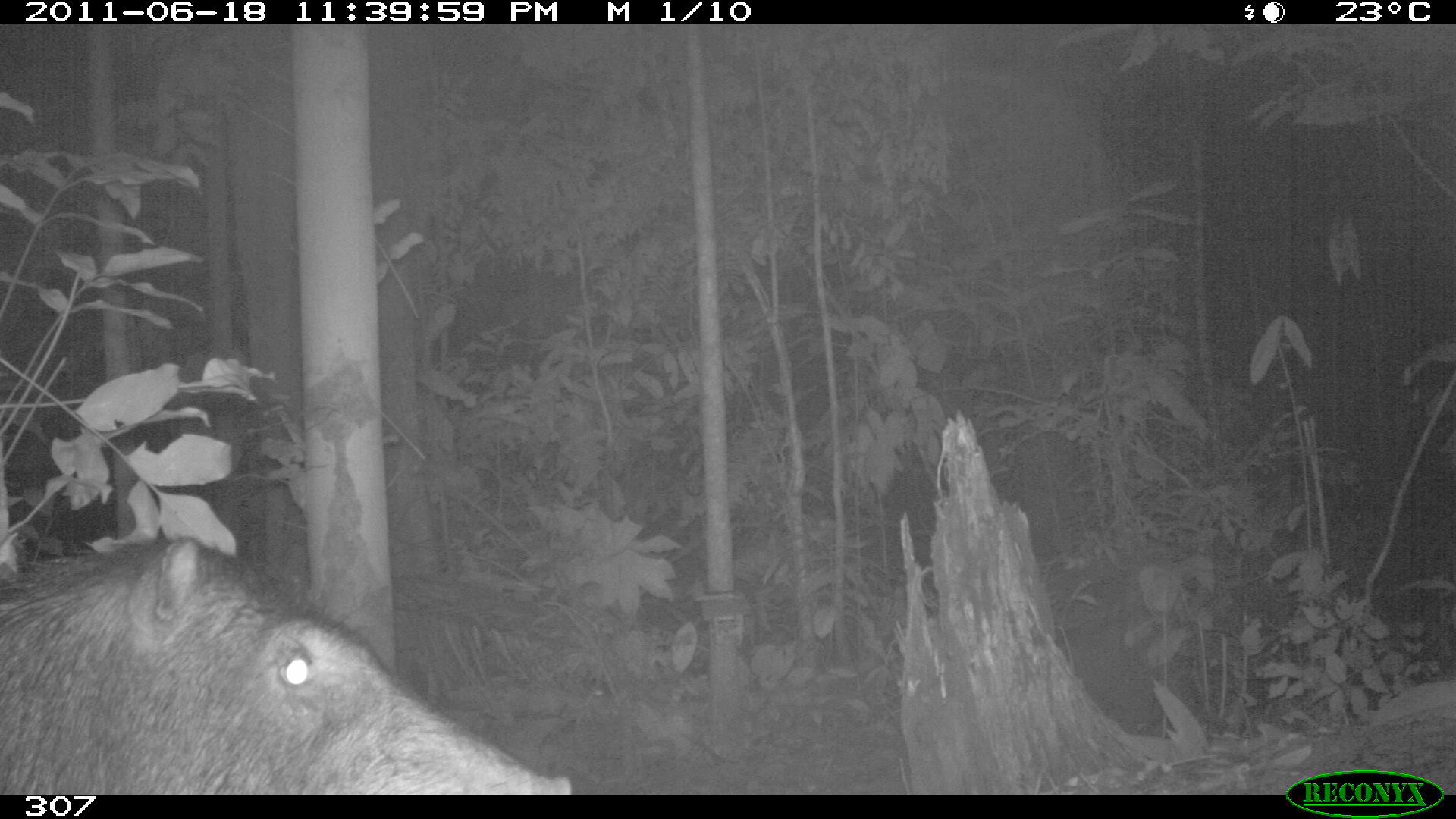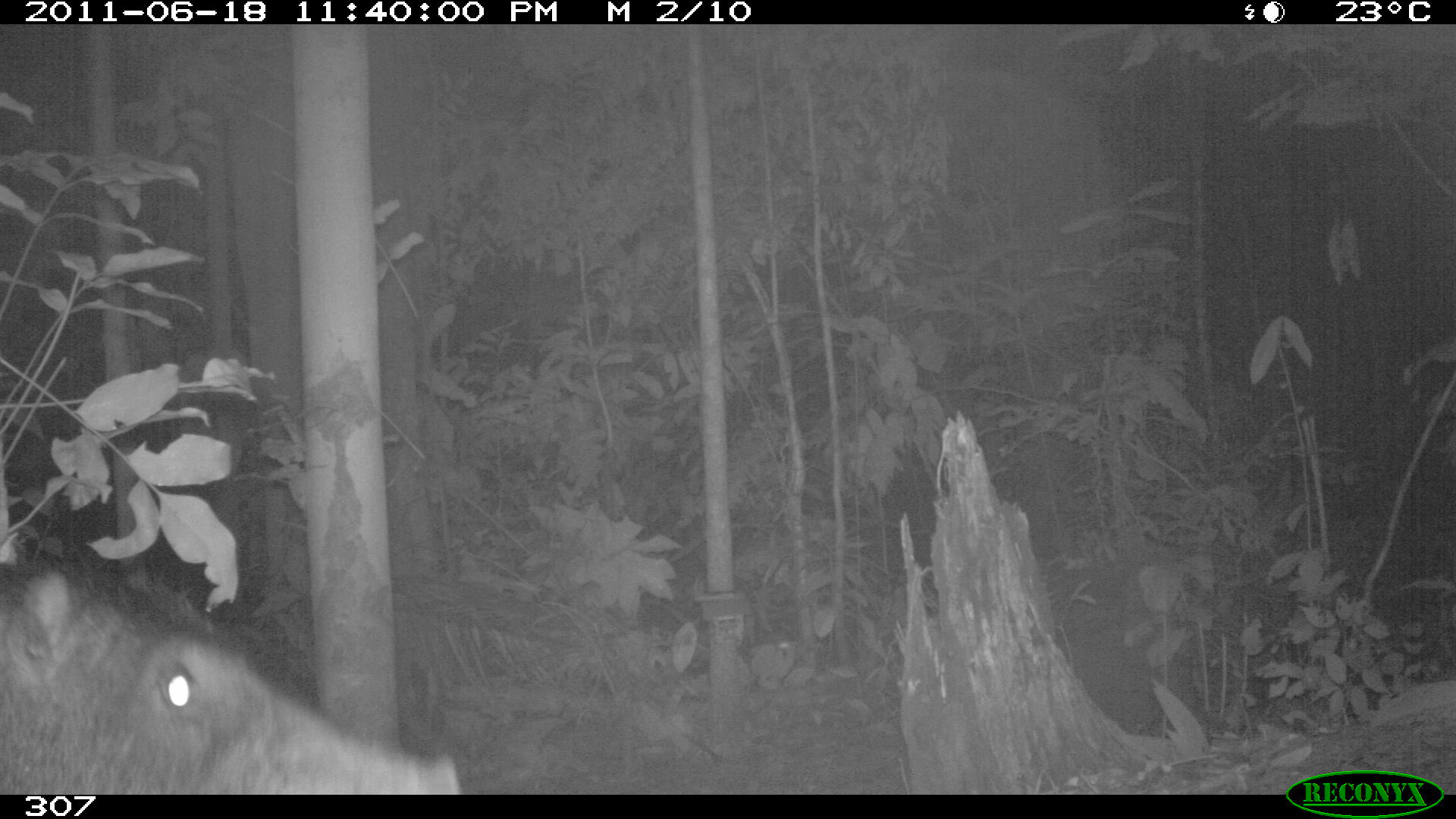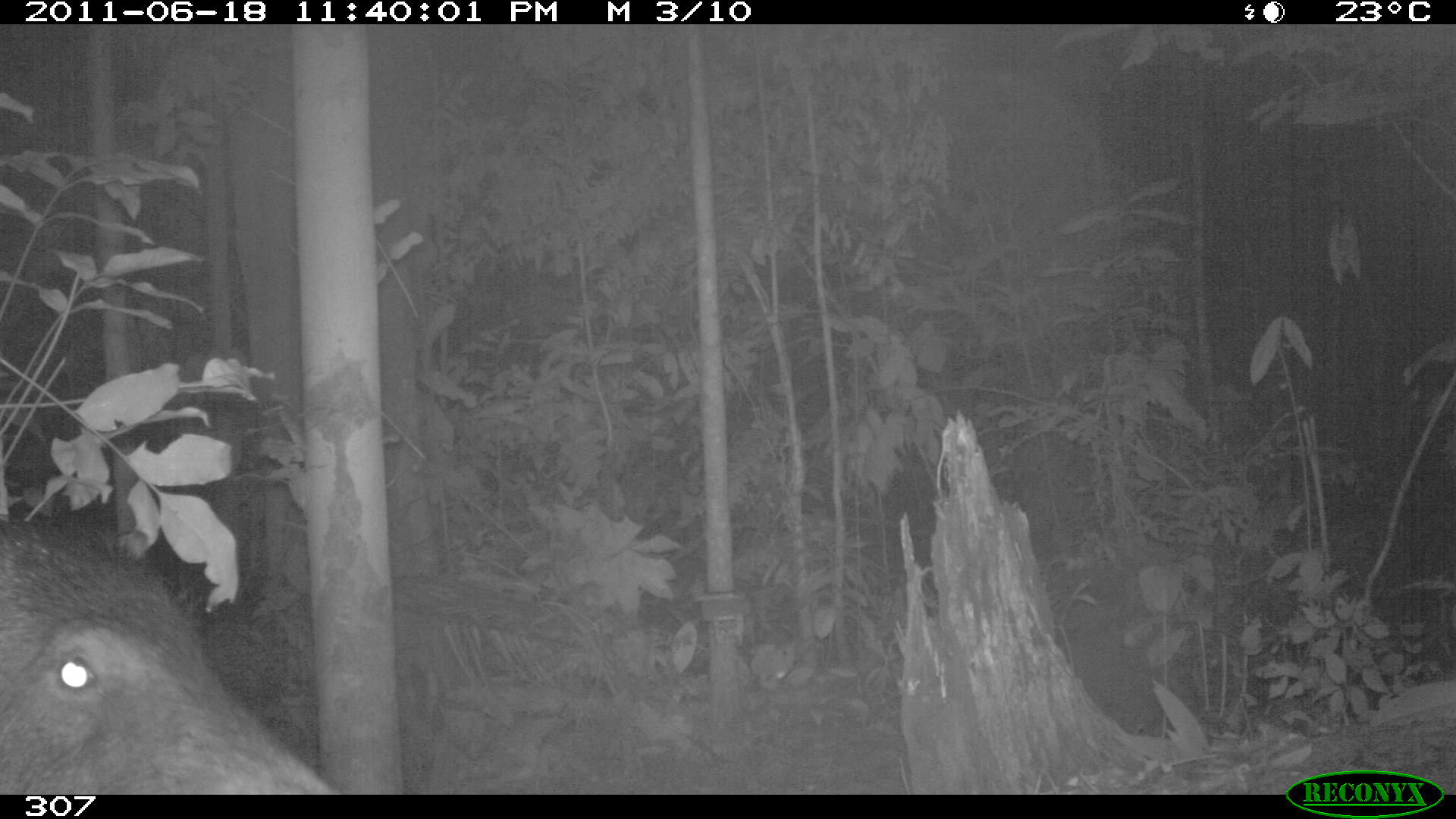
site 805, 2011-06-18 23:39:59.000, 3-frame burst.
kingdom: Animalia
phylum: Chordata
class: Mammalia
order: Artiodactyla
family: Tayassuidae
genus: Tayassu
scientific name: Tayassu pecari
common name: white-lipped peccary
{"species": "Tayassu pecari (white-lipped peccary)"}